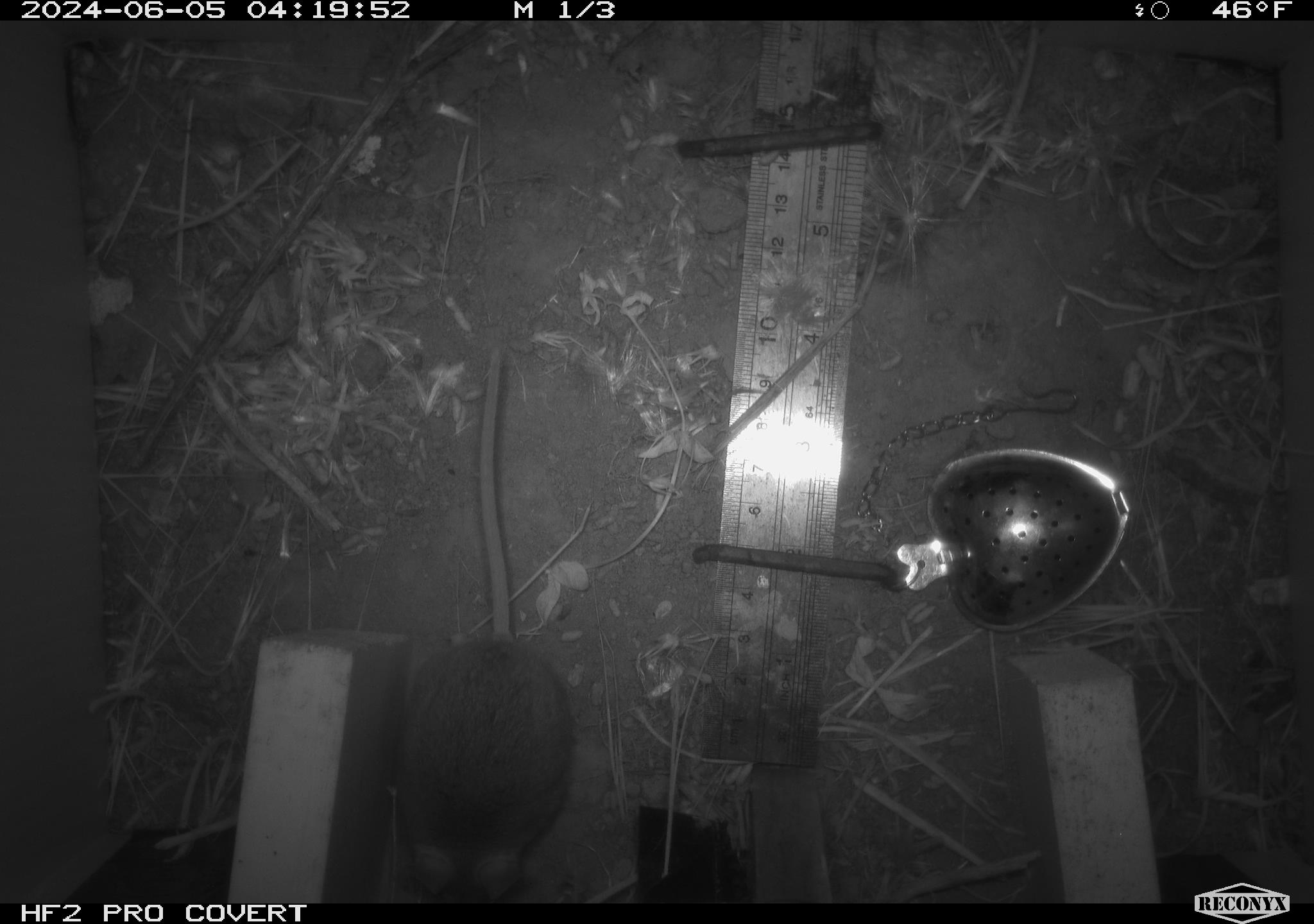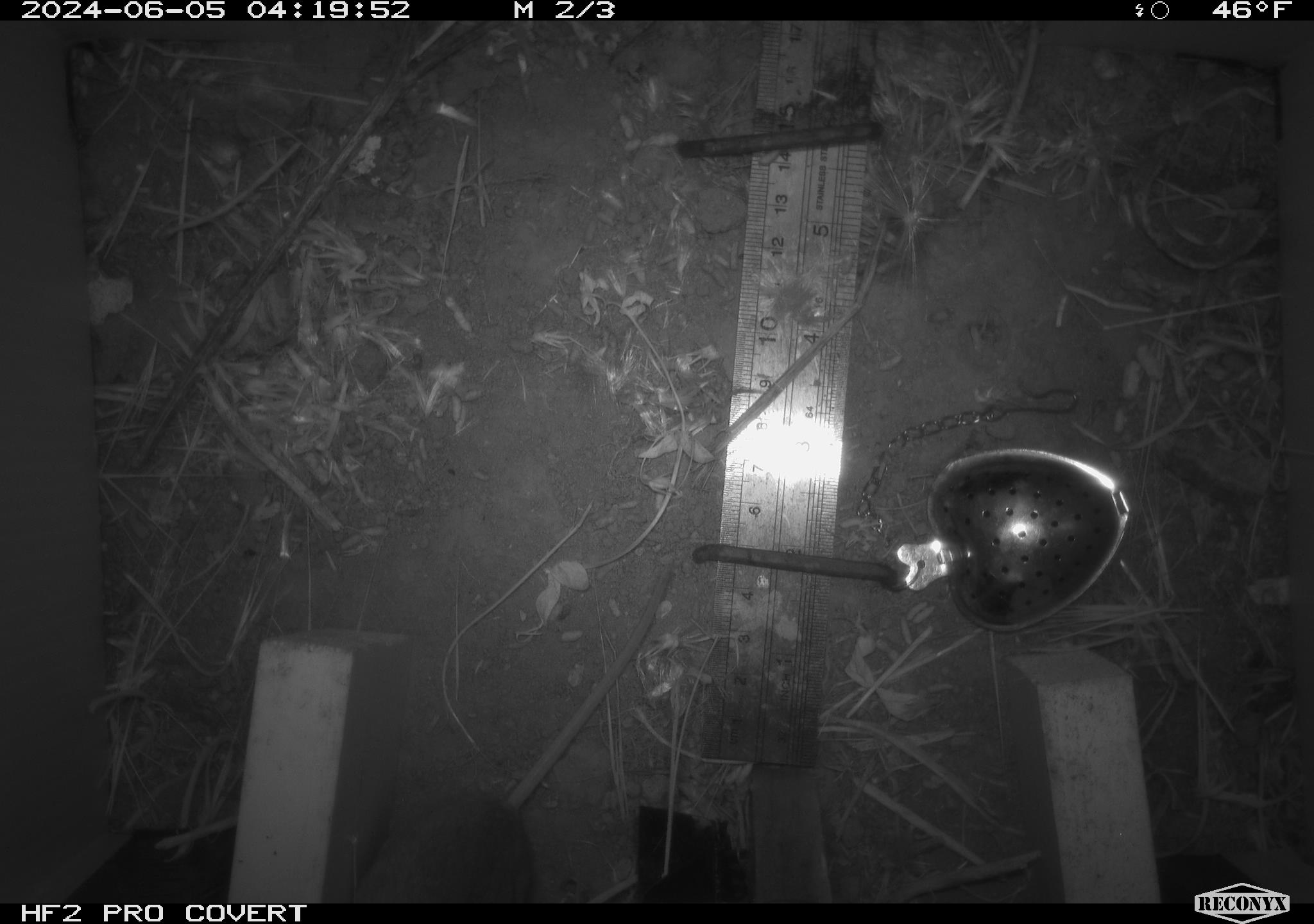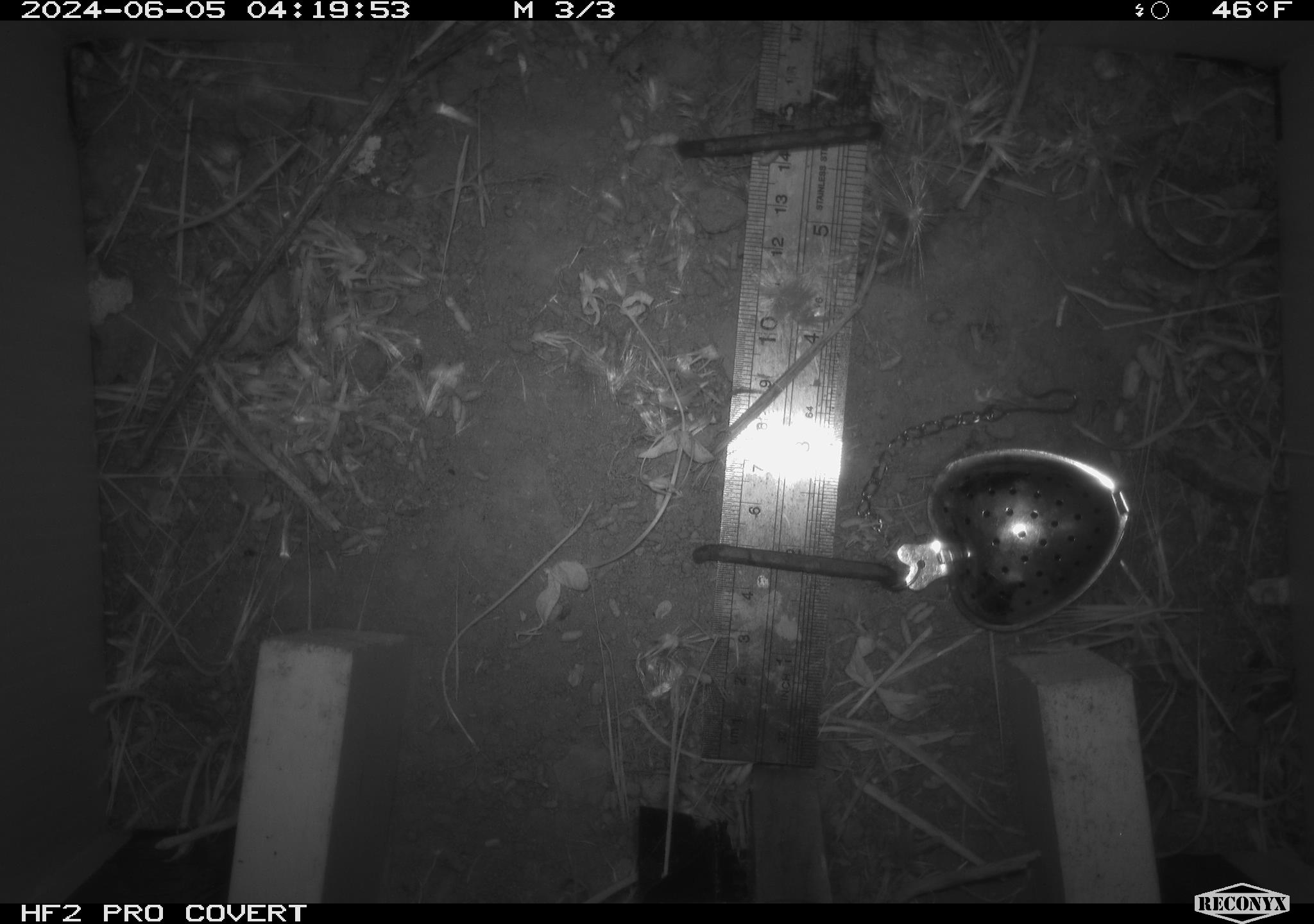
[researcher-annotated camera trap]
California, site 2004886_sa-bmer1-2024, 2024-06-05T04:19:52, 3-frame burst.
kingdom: Animalia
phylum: Chordata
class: Mammalia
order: Rodentia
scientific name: Rodentia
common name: mouse species